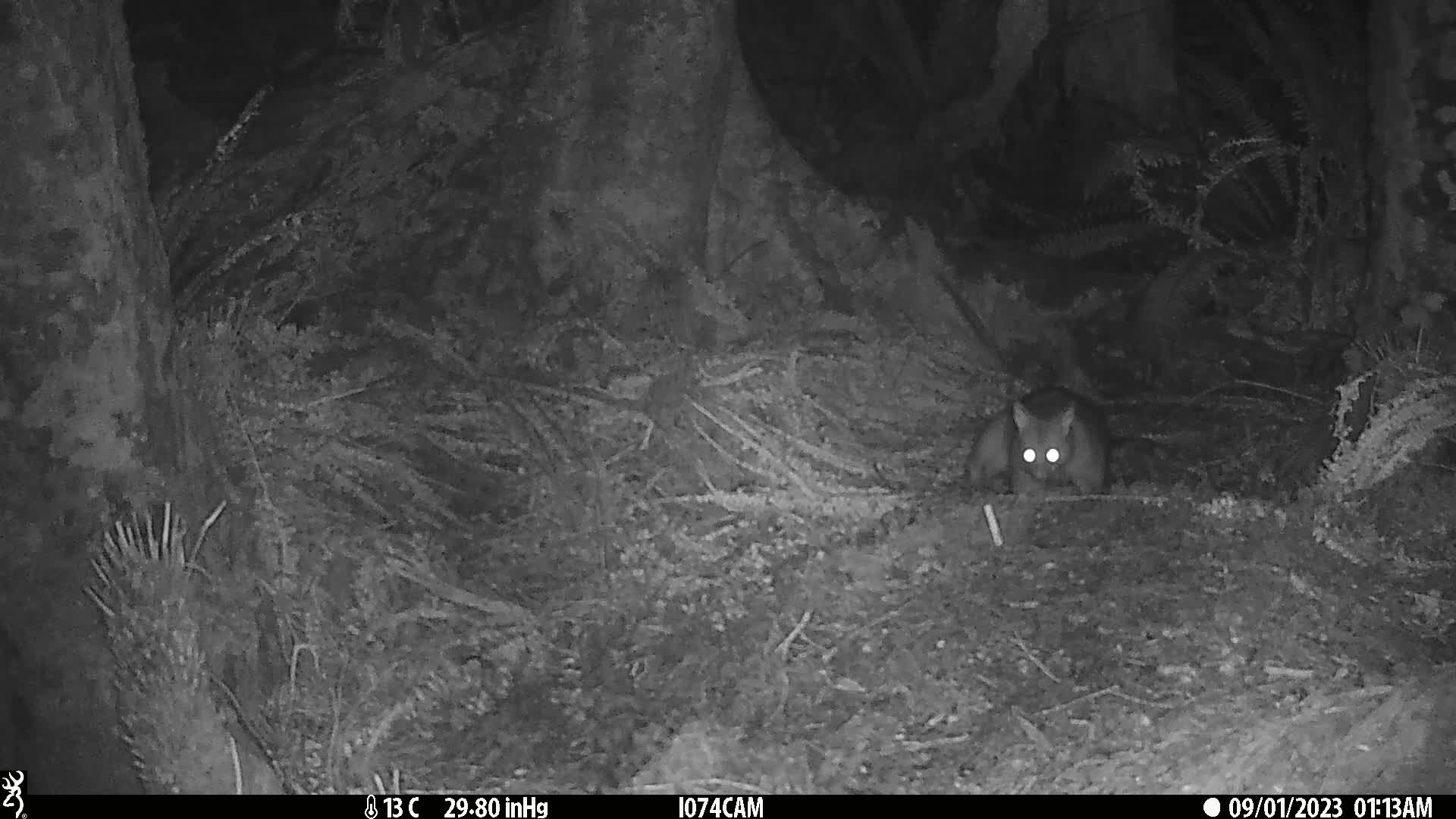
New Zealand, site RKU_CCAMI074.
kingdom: Animalia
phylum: Chordata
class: Mammalia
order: Diprotodontia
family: Phalangeridae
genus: Trichosurus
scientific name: Trichosurus vulpecula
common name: common brushtail possum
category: possum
Possum (common brushtail possum) (Trichosurus vulpecula).